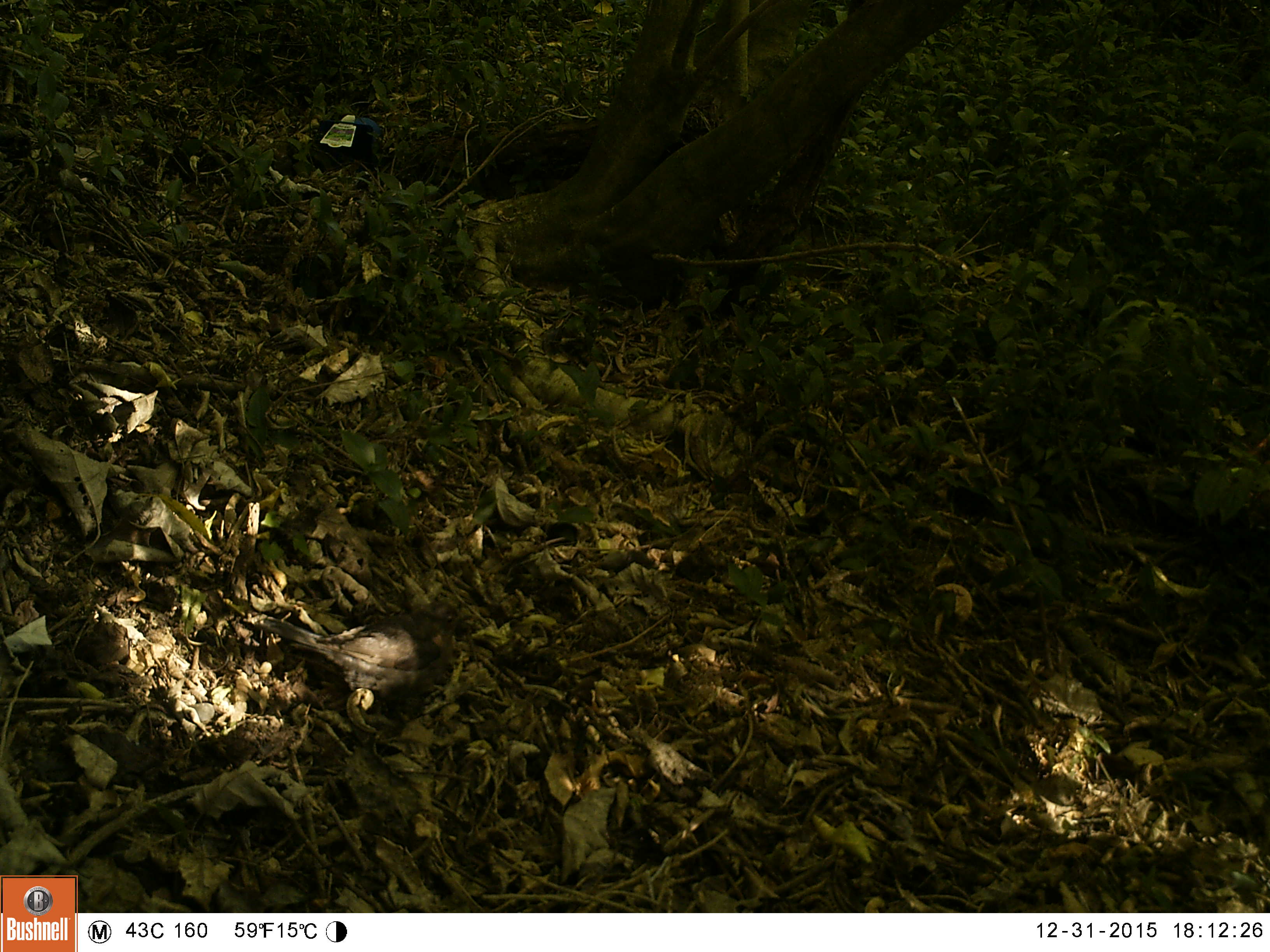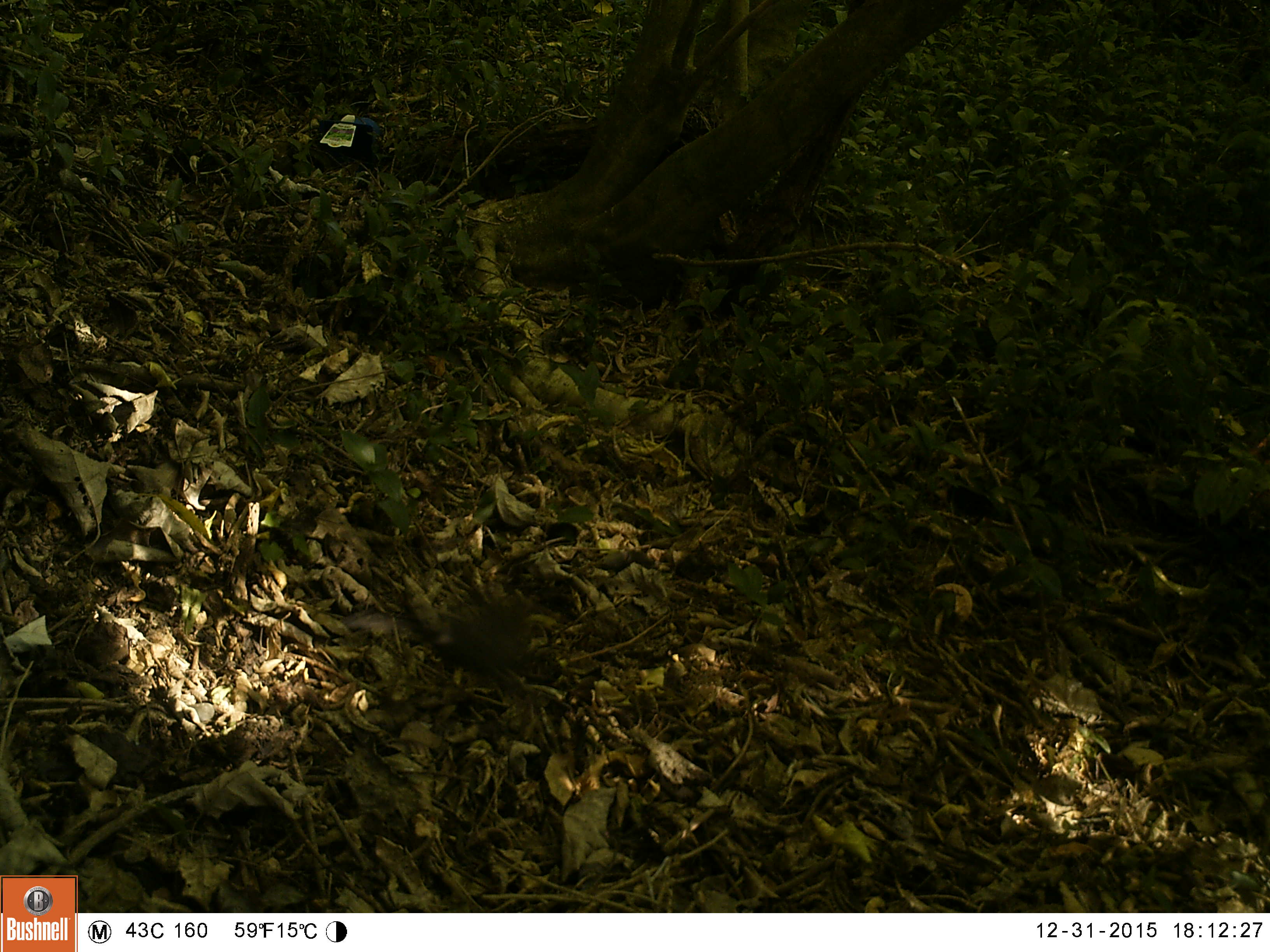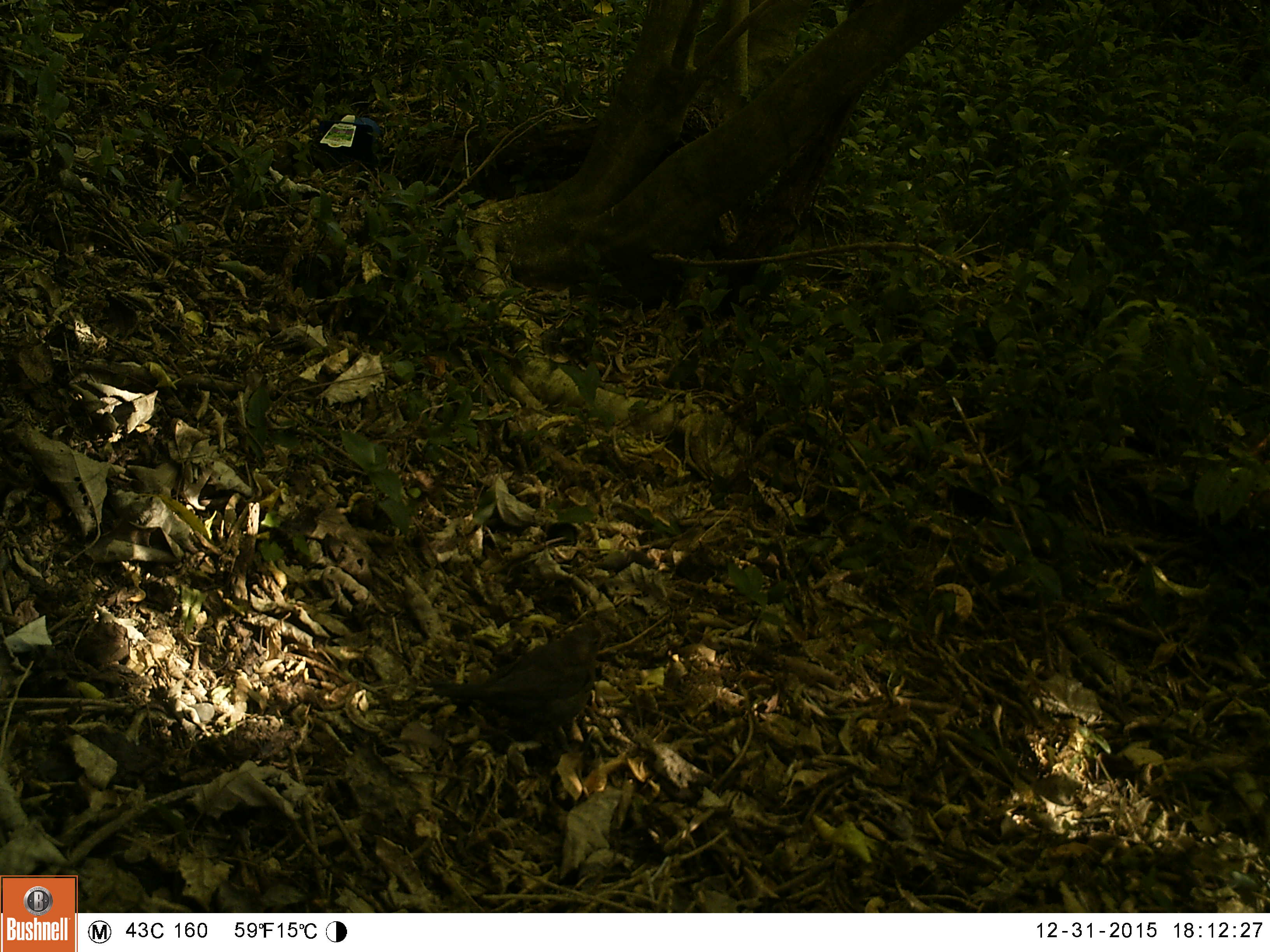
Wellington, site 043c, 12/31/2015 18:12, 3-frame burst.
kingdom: Animalia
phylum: Chordata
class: Aves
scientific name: Aves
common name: bird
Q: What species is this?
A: Bird (Aves).